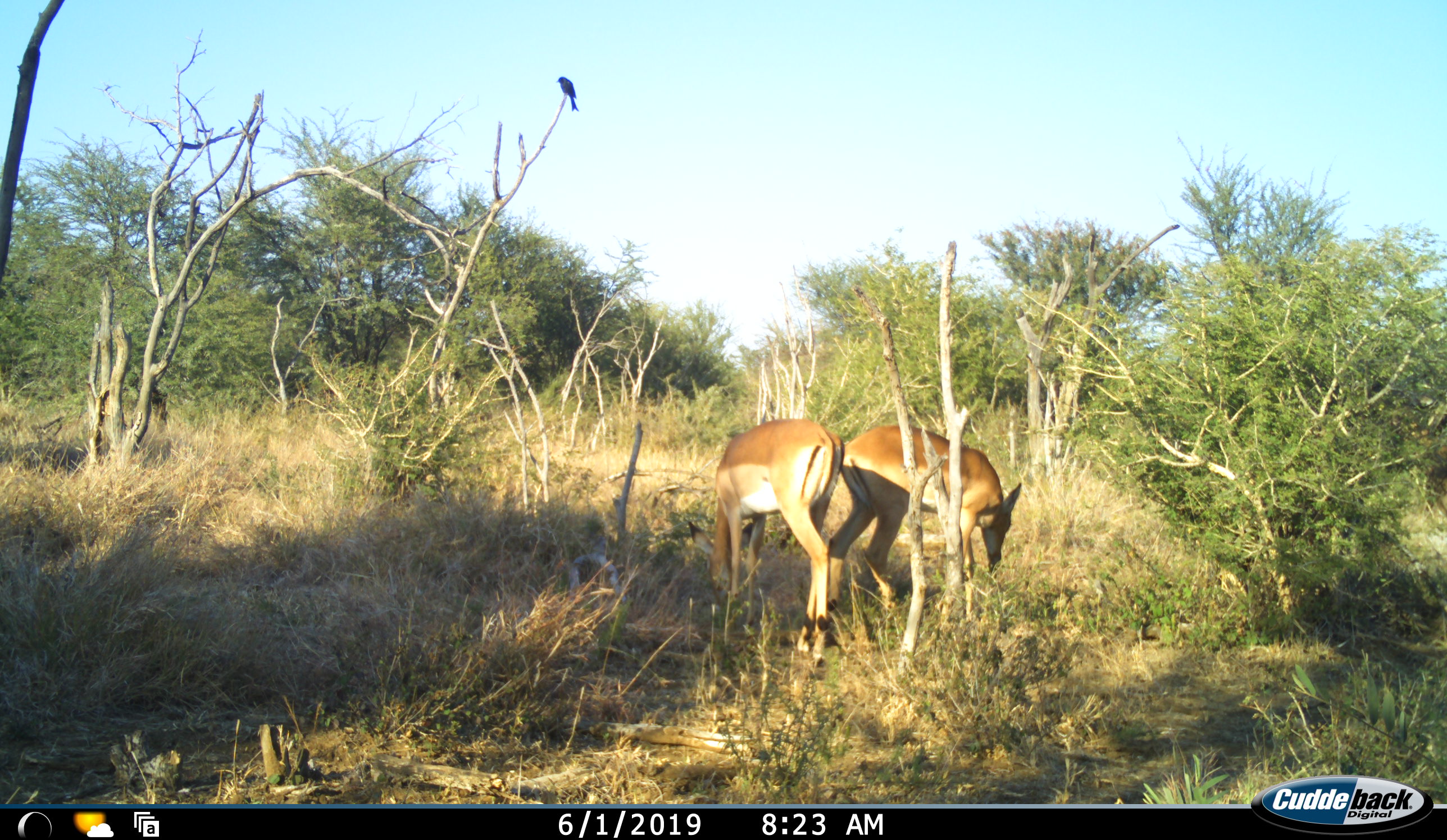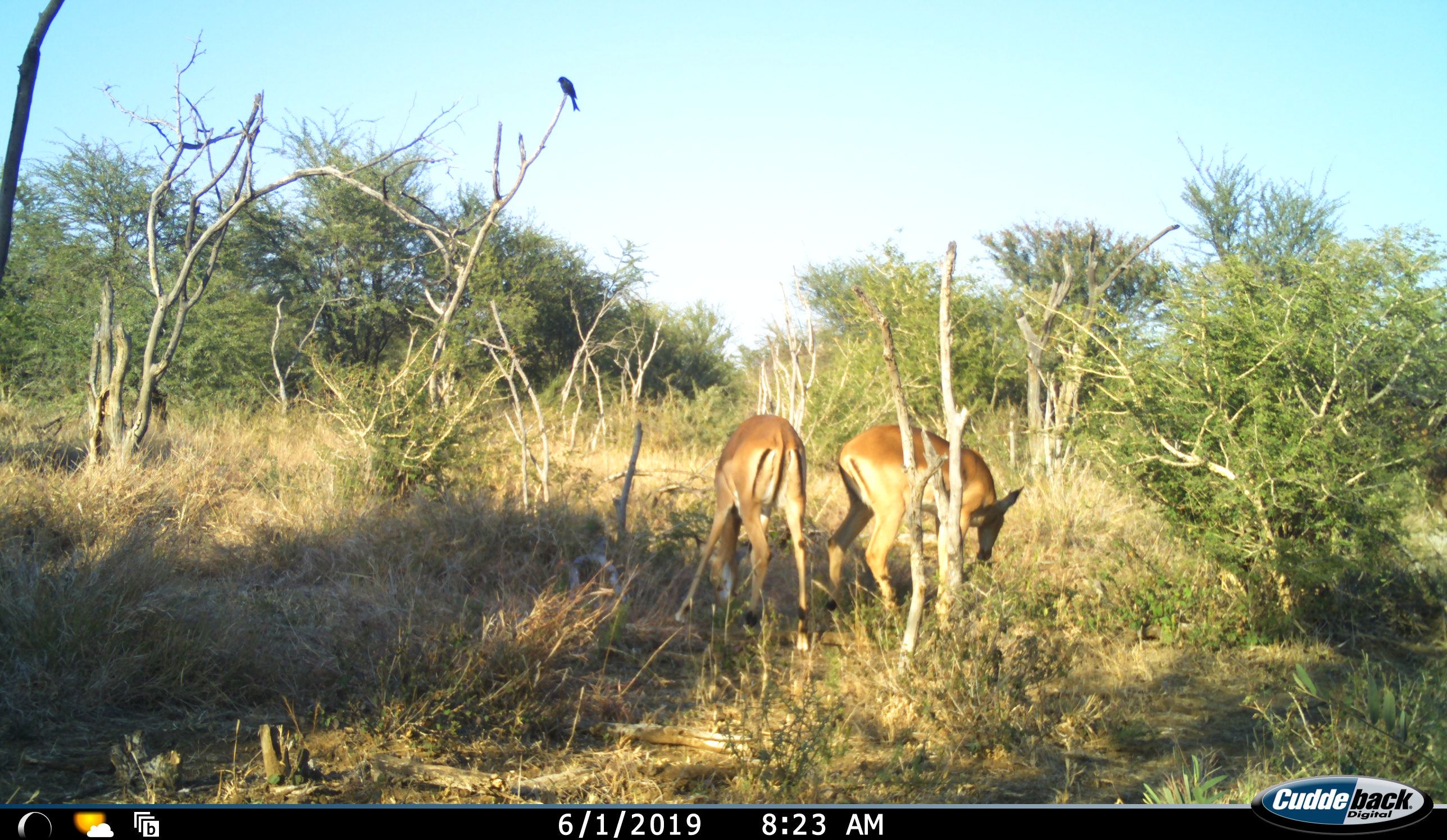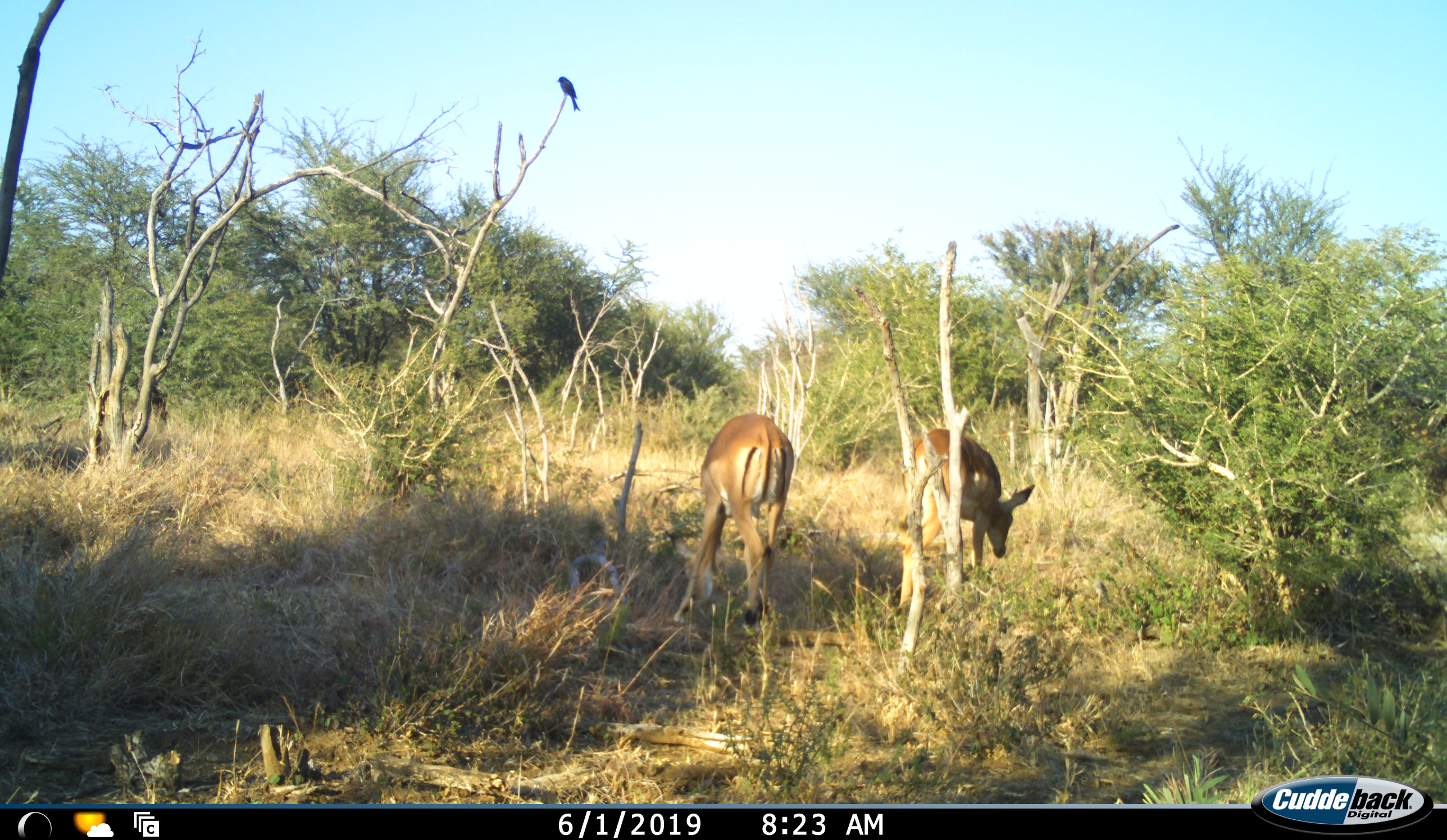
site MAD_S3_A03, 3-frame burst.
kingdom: Animalia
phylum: Chordata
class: Mammalia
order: Artiodactyla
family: Bovidae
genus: Aepyceros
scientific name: Aepyceros melampus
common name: impala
Impala (Aepyceros melampus), count 2. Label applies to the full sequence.